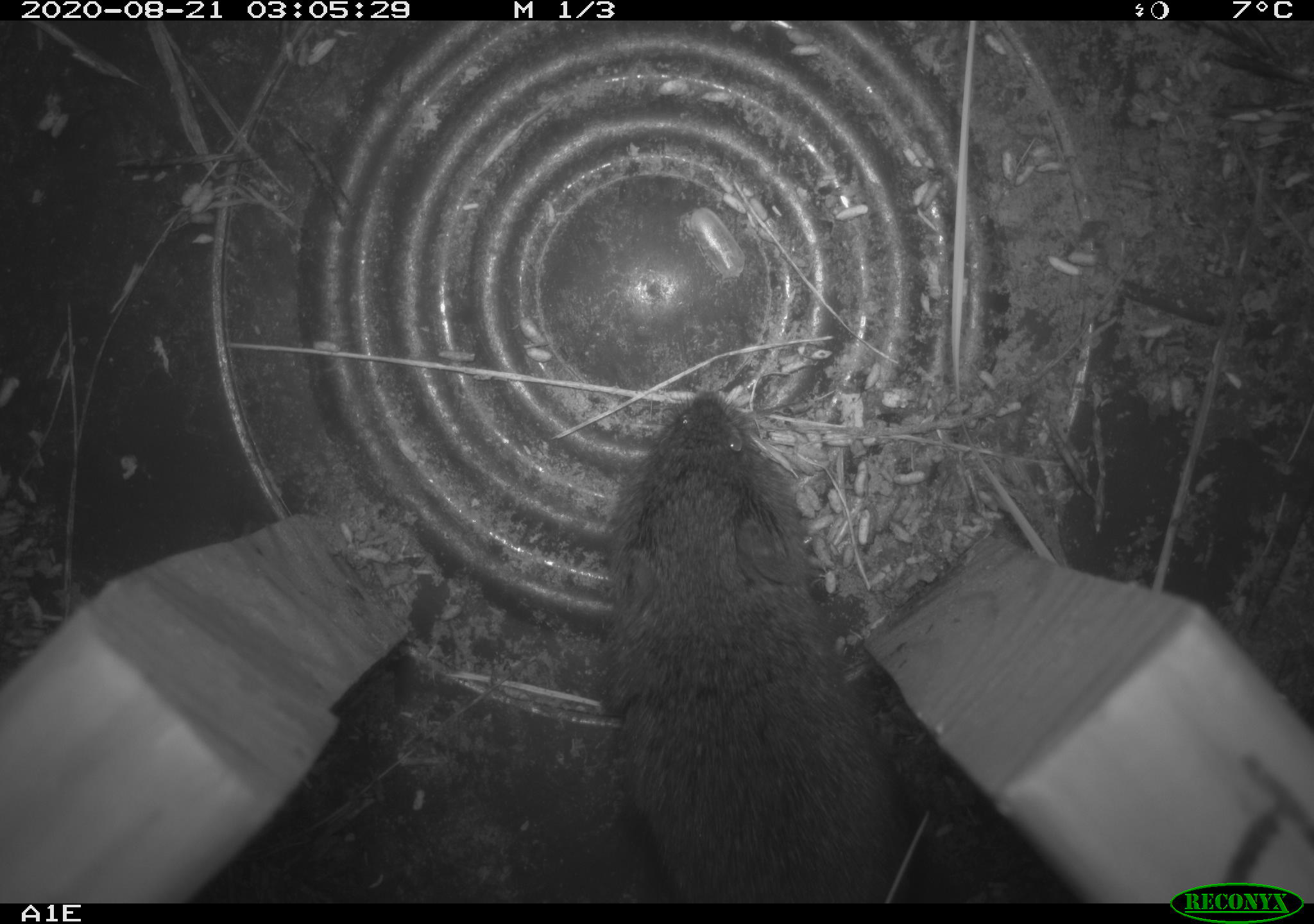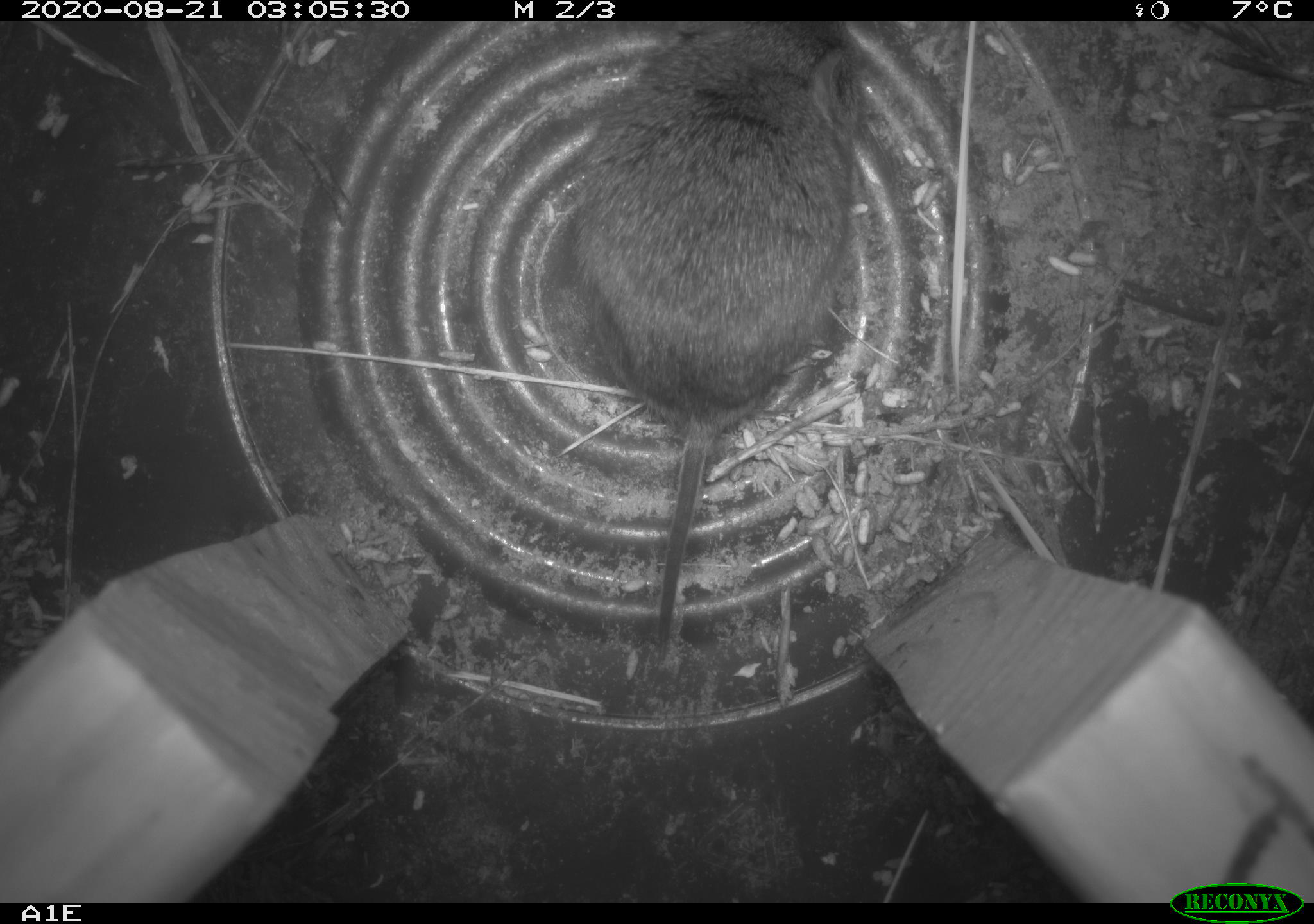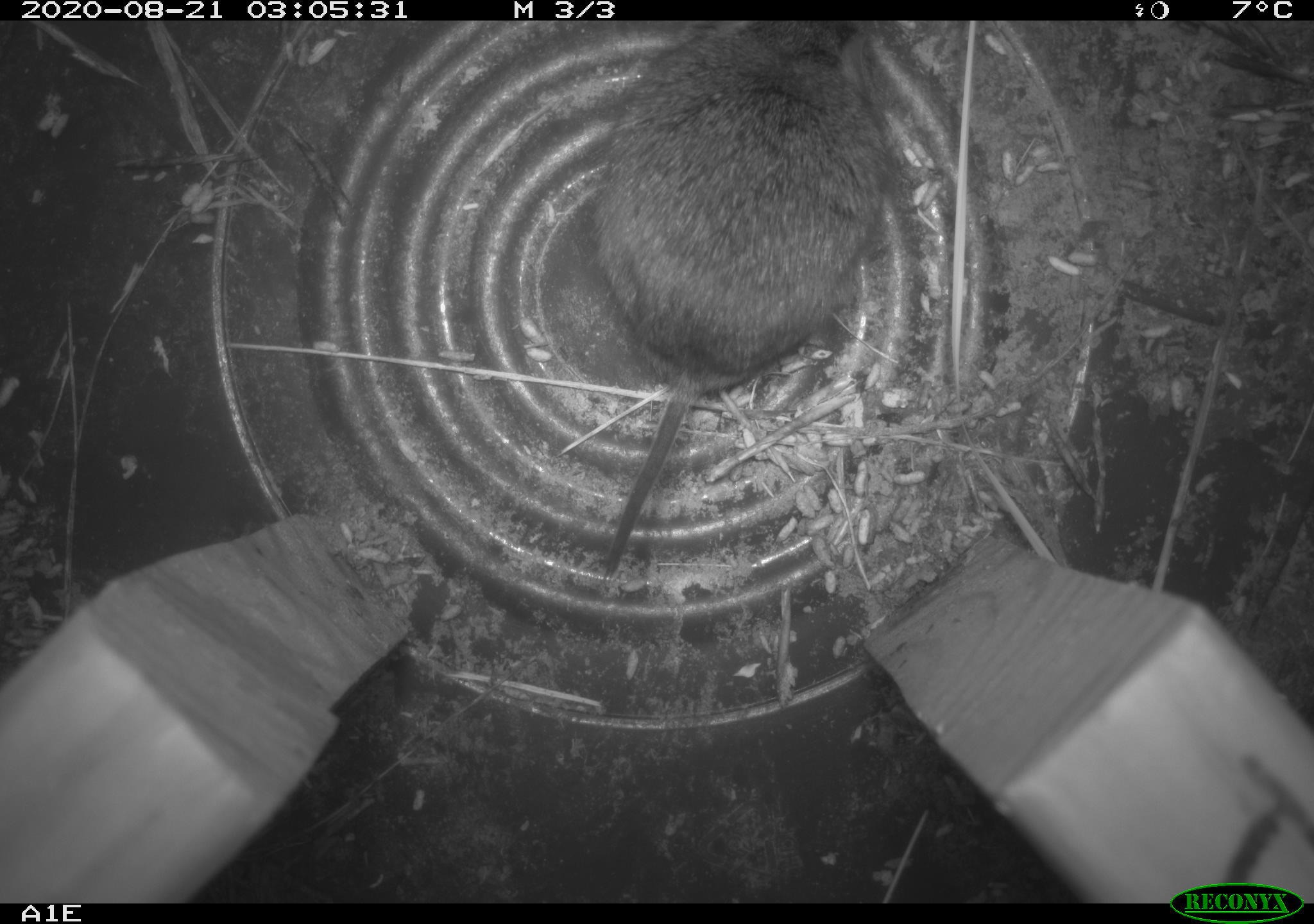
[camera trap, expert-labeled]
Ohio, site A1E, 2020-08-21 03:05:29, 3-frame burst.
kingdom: Animalia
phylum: Chordata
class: Mammalia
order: Rodentia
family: Cricetidae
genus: Microtus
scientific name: Microtus pennsylvanicus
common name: meadow vole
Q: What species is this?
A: Meadow vole (Microtus pennsylvanicus).